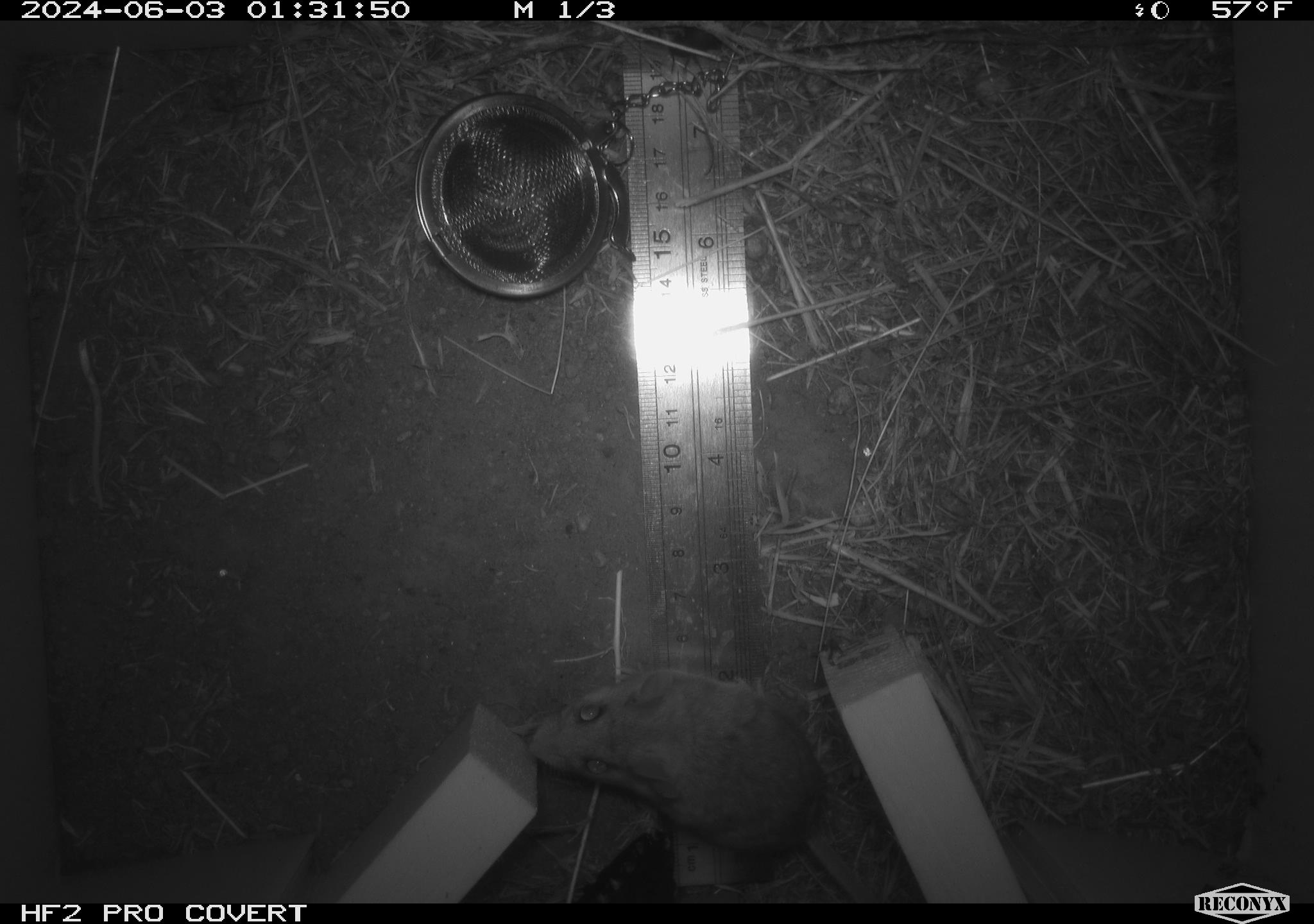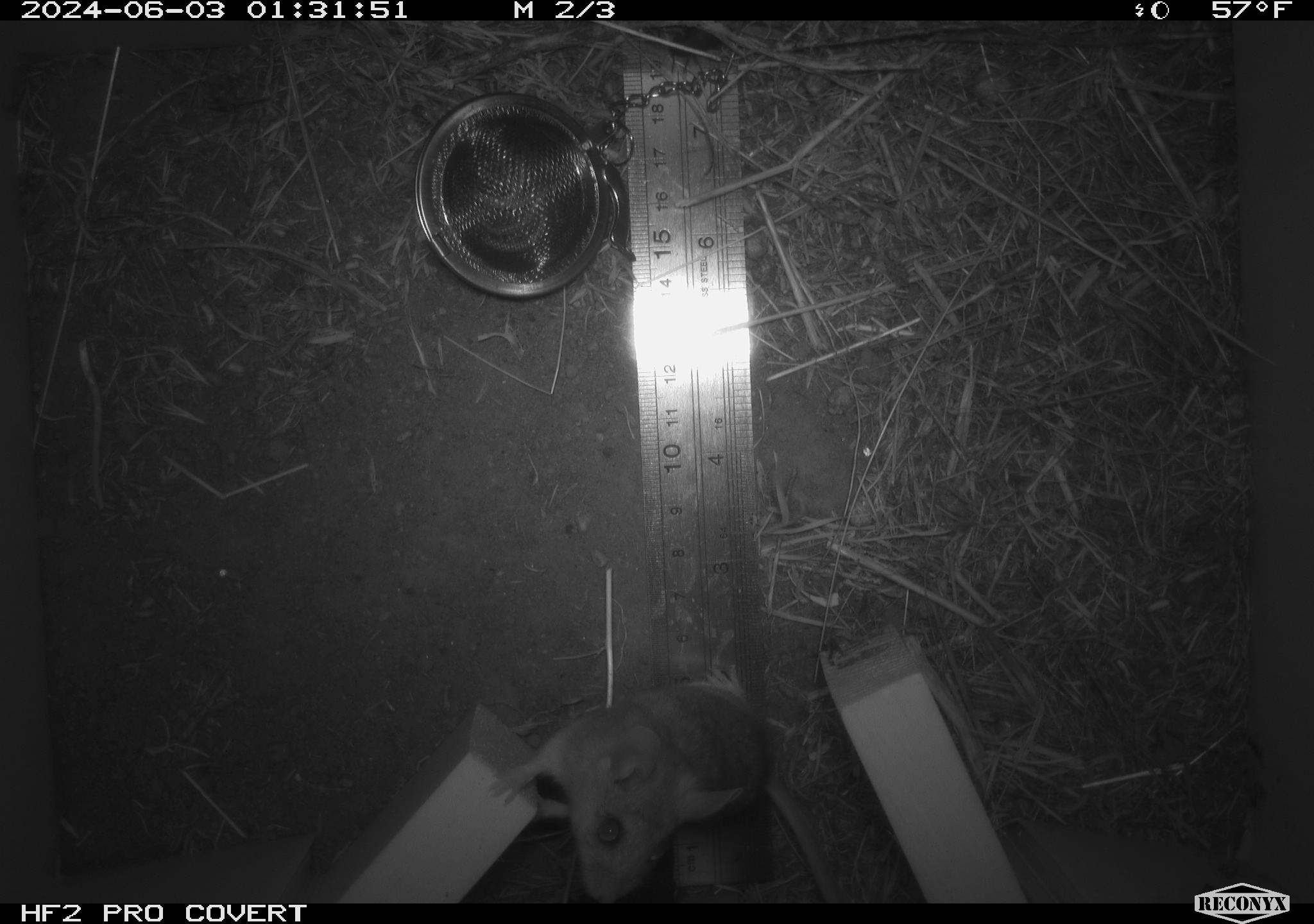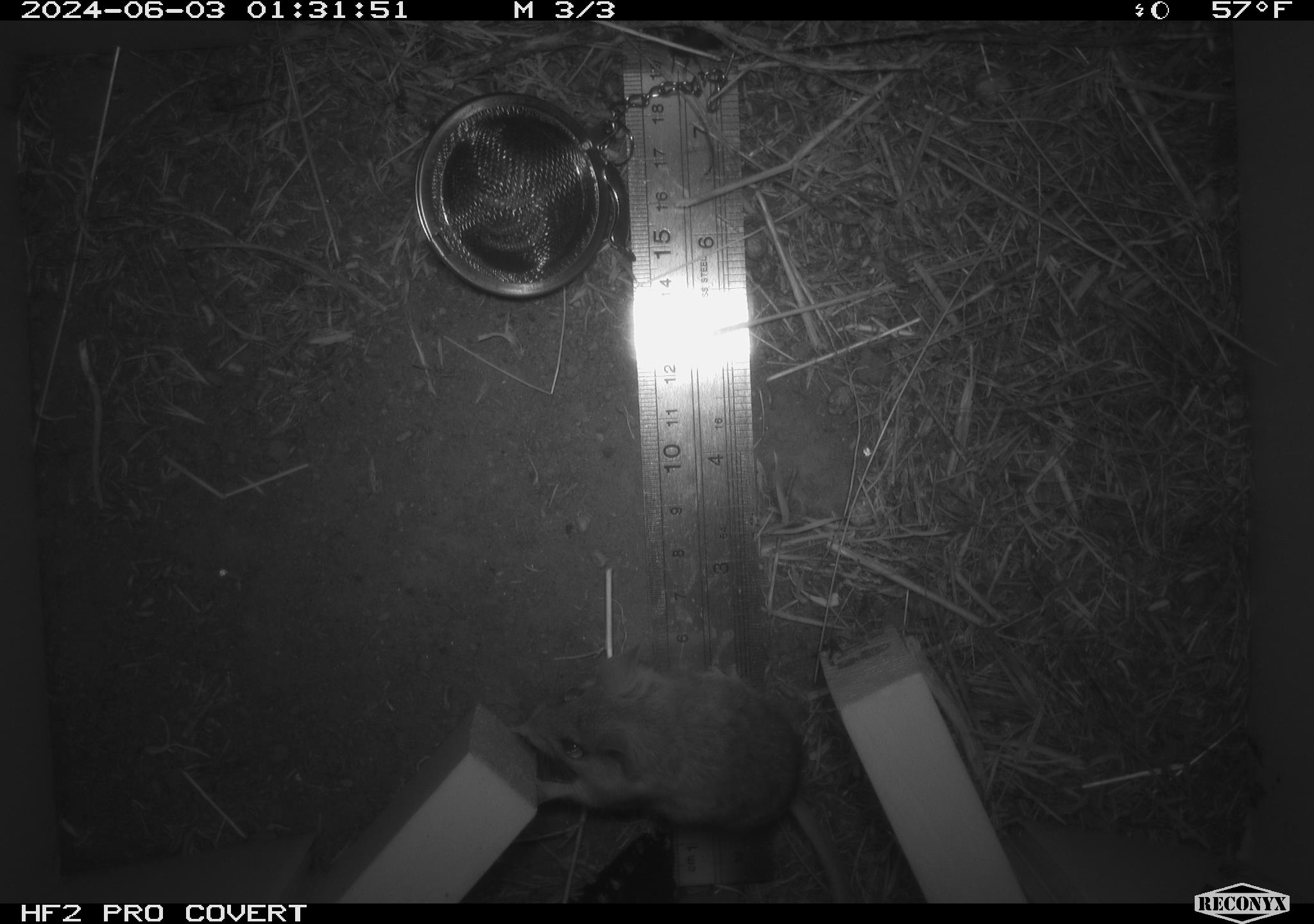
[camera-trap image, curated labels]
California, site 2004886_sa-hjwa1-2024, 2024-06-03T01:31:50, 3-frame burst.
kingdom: Animalia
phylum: Chordata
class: Mammalia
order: Rodentia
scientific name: Rodentia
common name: rodent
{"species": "rodent (Rodentia)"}